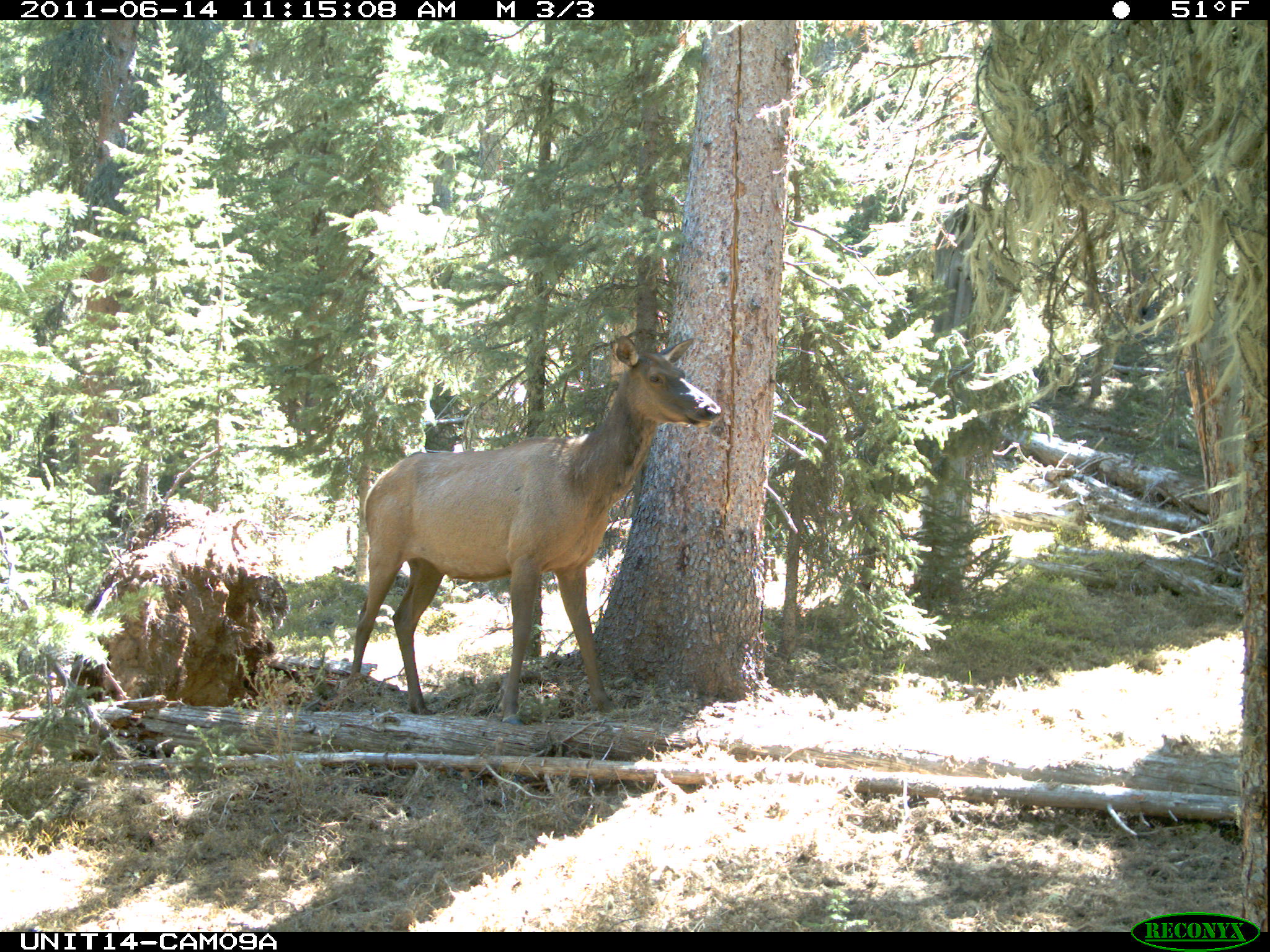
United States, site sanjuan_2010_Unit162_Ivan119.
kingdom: Animalia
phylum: Chordata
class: Mammalia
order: Artiodactyla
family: Cervidae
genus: Cervus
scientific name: Cervus elaphus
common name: red deer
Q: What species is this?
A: Cervus elaphus (red deer).